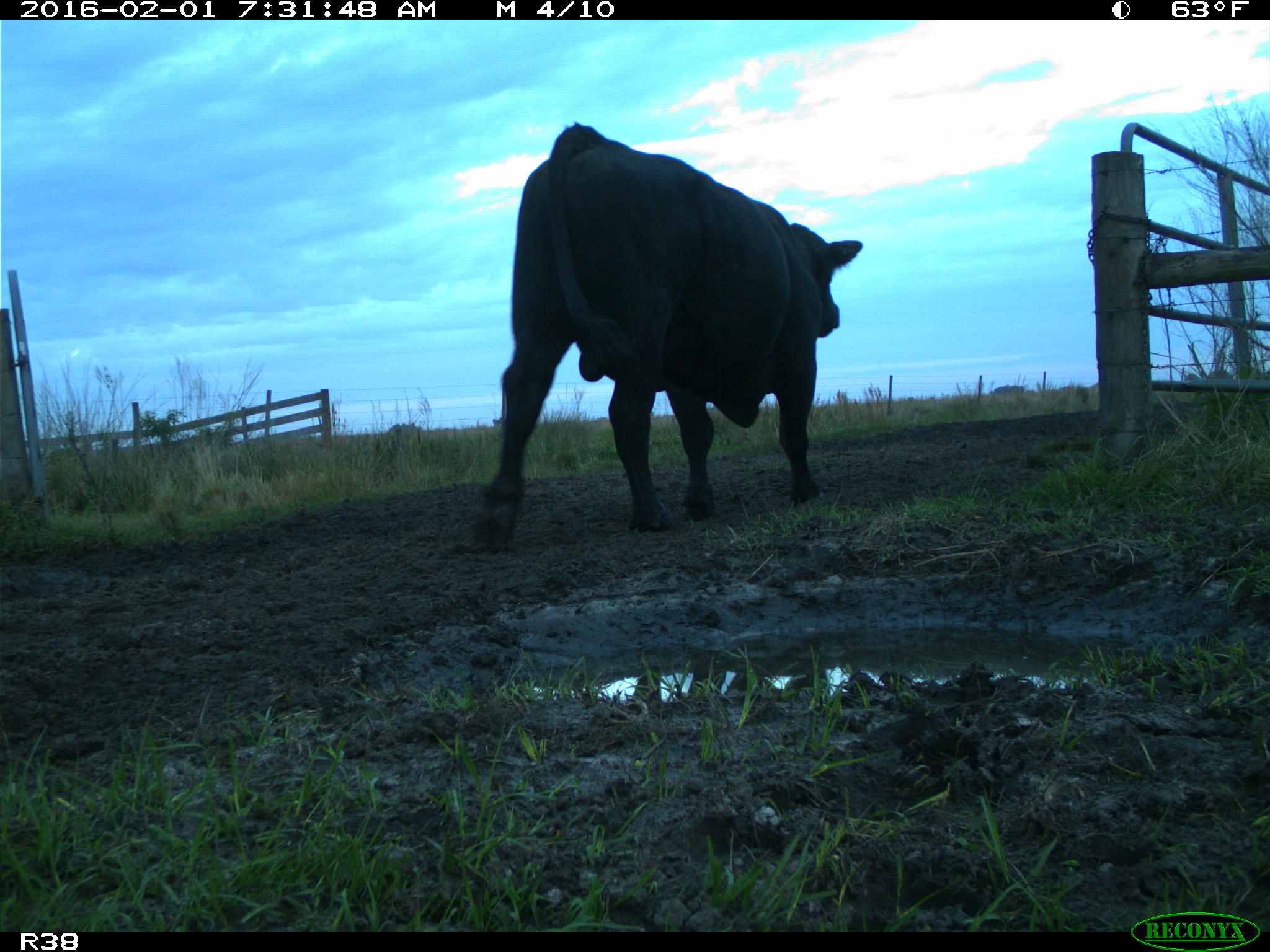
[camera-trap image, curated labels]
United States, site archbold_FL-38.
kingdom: Animalia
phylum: Chordata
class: Mammalia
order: Artiodactyla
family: Bovidae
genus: Bos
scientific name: Bos taurus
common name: domestic cow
Bos taurus (domestic cow).